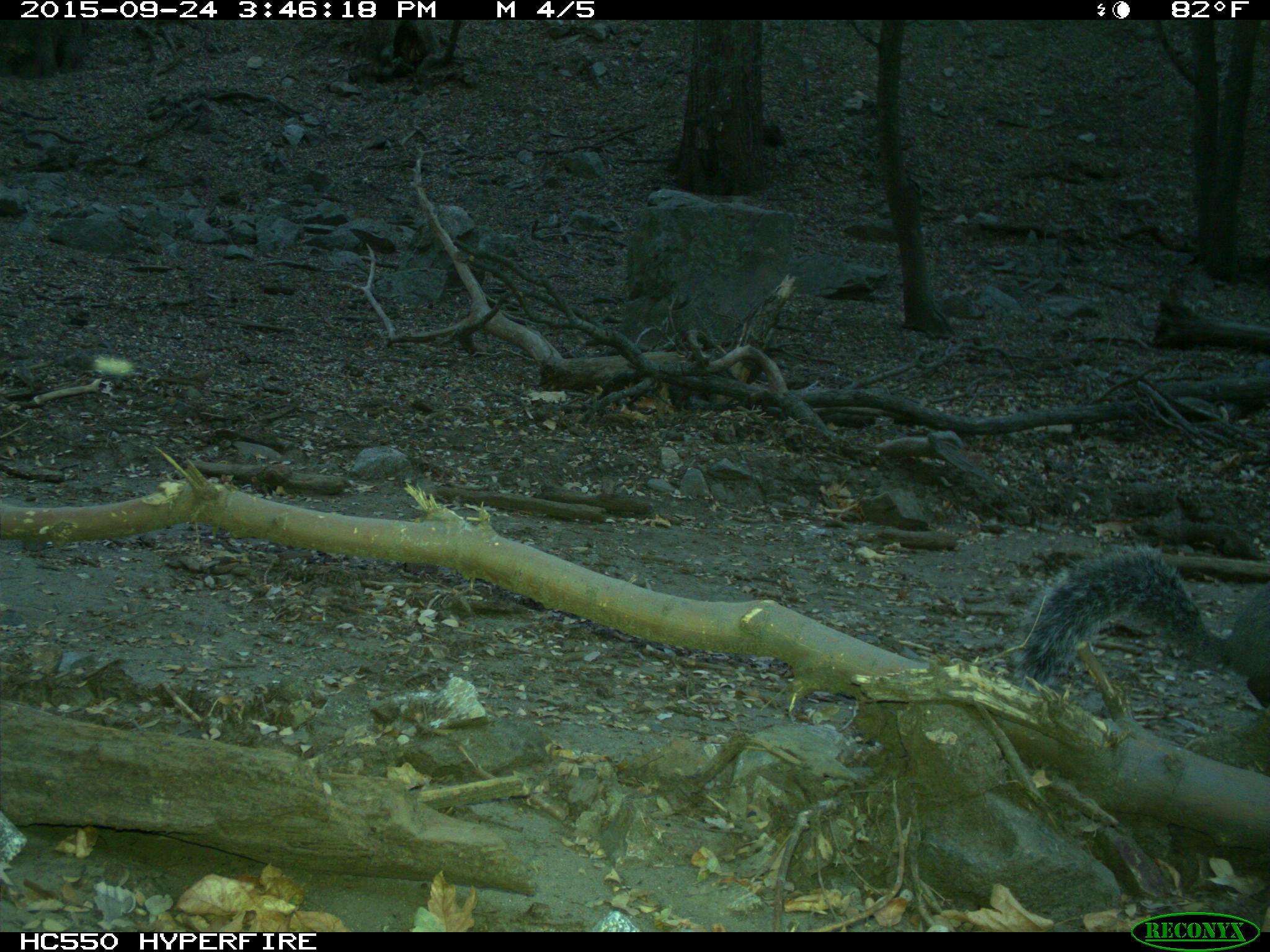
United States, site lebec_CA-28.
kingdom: Animalia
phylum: Chordata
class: Mammalia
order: Rodentia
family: Sciuridae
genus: Sciurus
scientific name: Sciurus carolinensis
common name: eastern gray squirrel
Sciurus carolinensis (eastern gray squirrel).